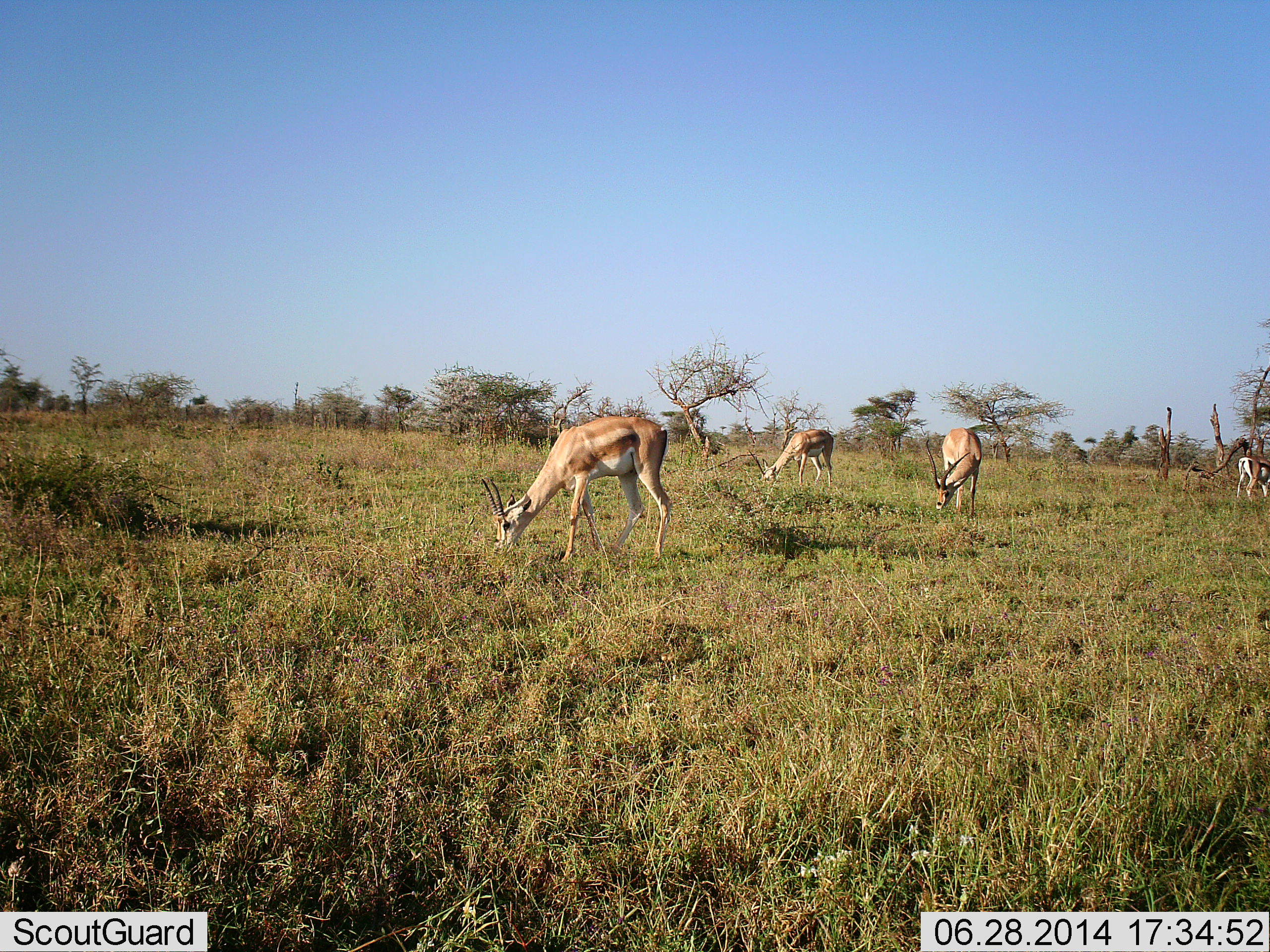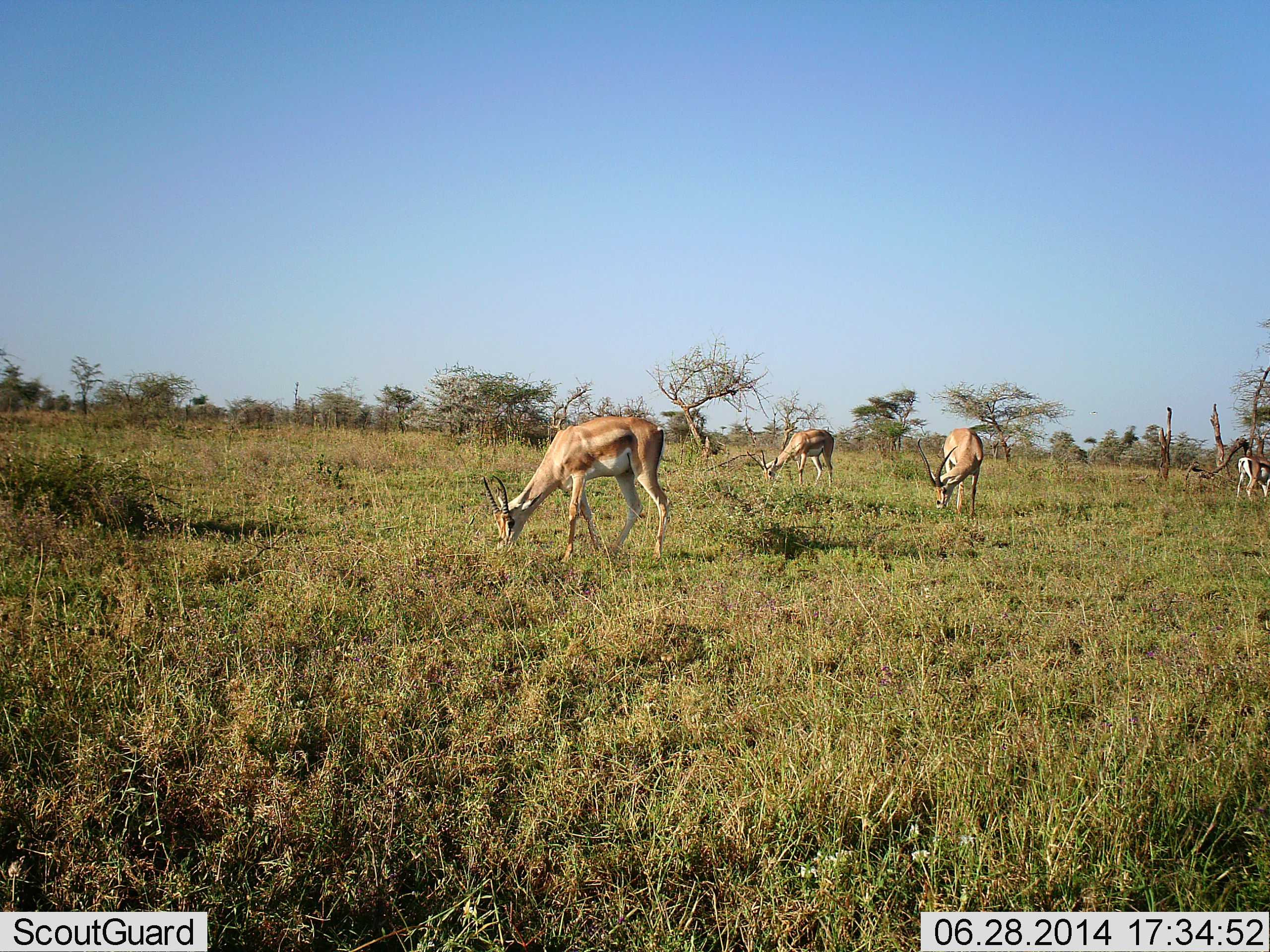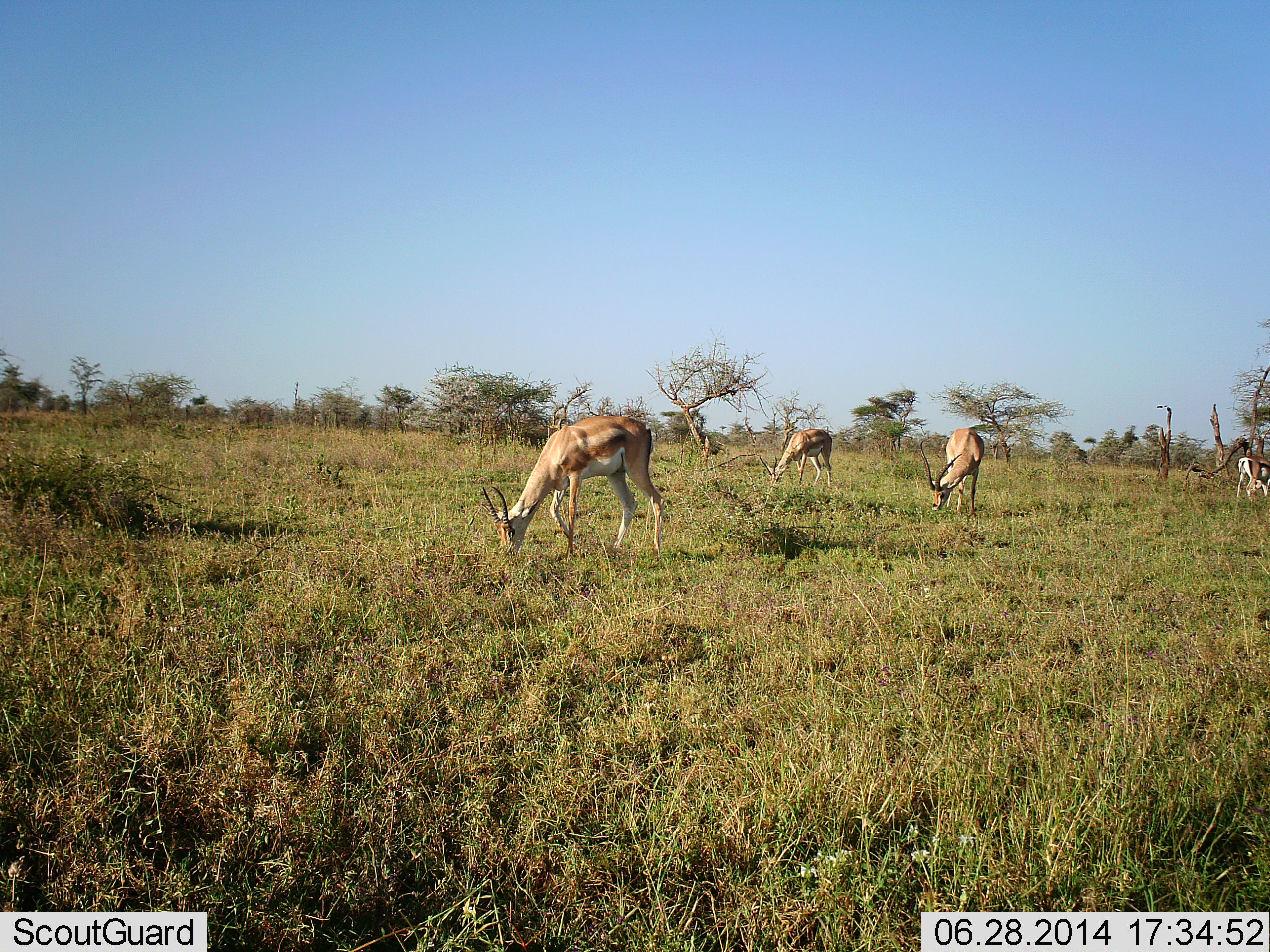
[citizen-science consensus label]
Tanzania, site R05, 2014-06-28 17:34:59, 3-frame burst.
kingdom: Animalia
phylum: Chordata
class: Mammalia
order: Artiodactyla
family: Bovidae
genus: Nanger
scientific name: Nanger granti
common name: grant's gazelle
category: gazellegrants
Gazellegrants (grant's gazelle) (Nanger granti), count 4. Behavior (volunteer vote fractions): standing 10%, resting 0%, moving 0%, interacting 0%. Young present (vote fraction): 0%. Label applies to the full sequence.